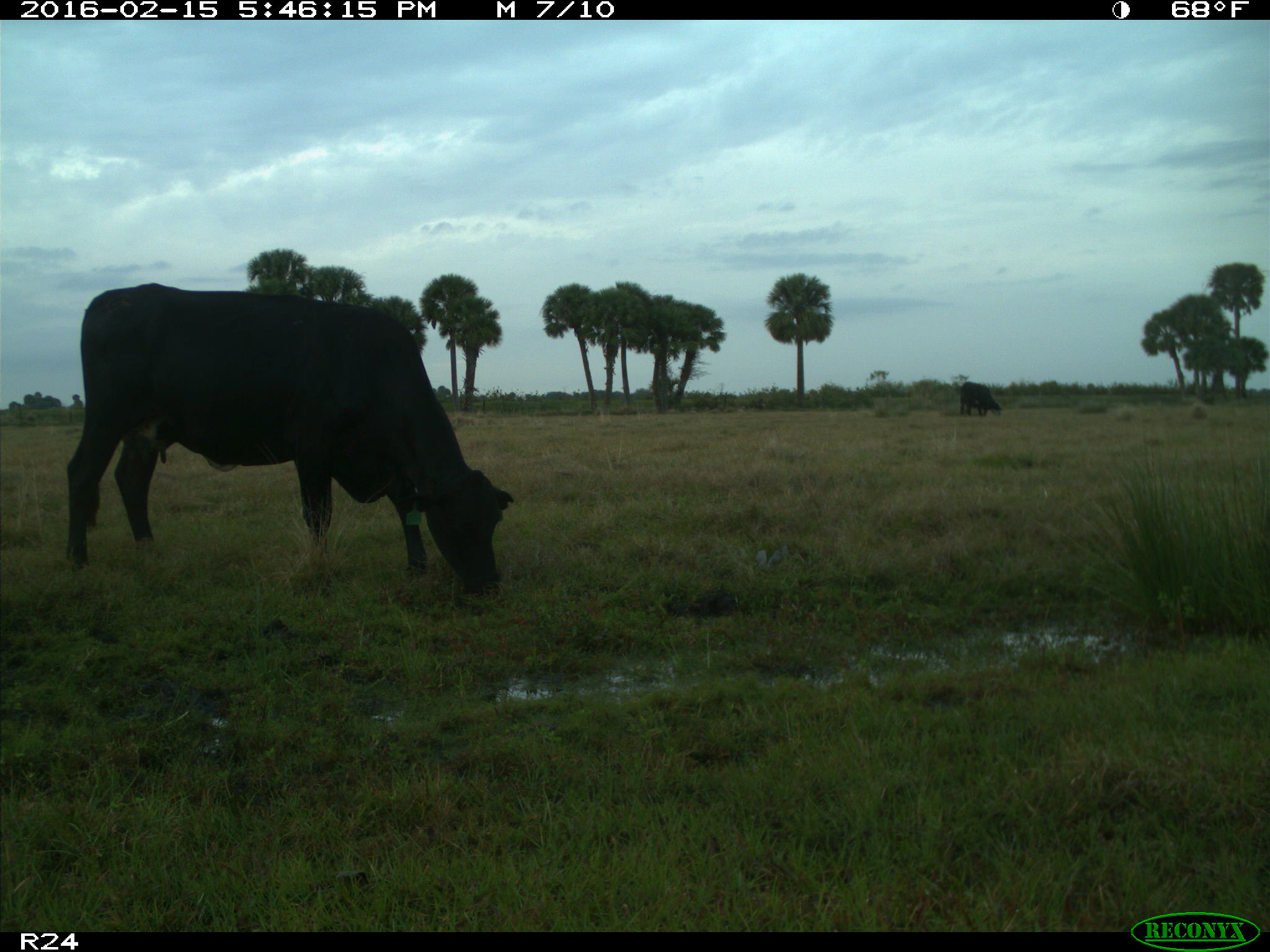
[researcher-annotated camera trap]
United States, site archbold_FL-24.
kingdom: Animalia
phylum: Chordata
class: Mammalia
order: Artiodactyla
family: Bovidae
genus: Bos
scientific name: Bos taurus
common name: domestic cow